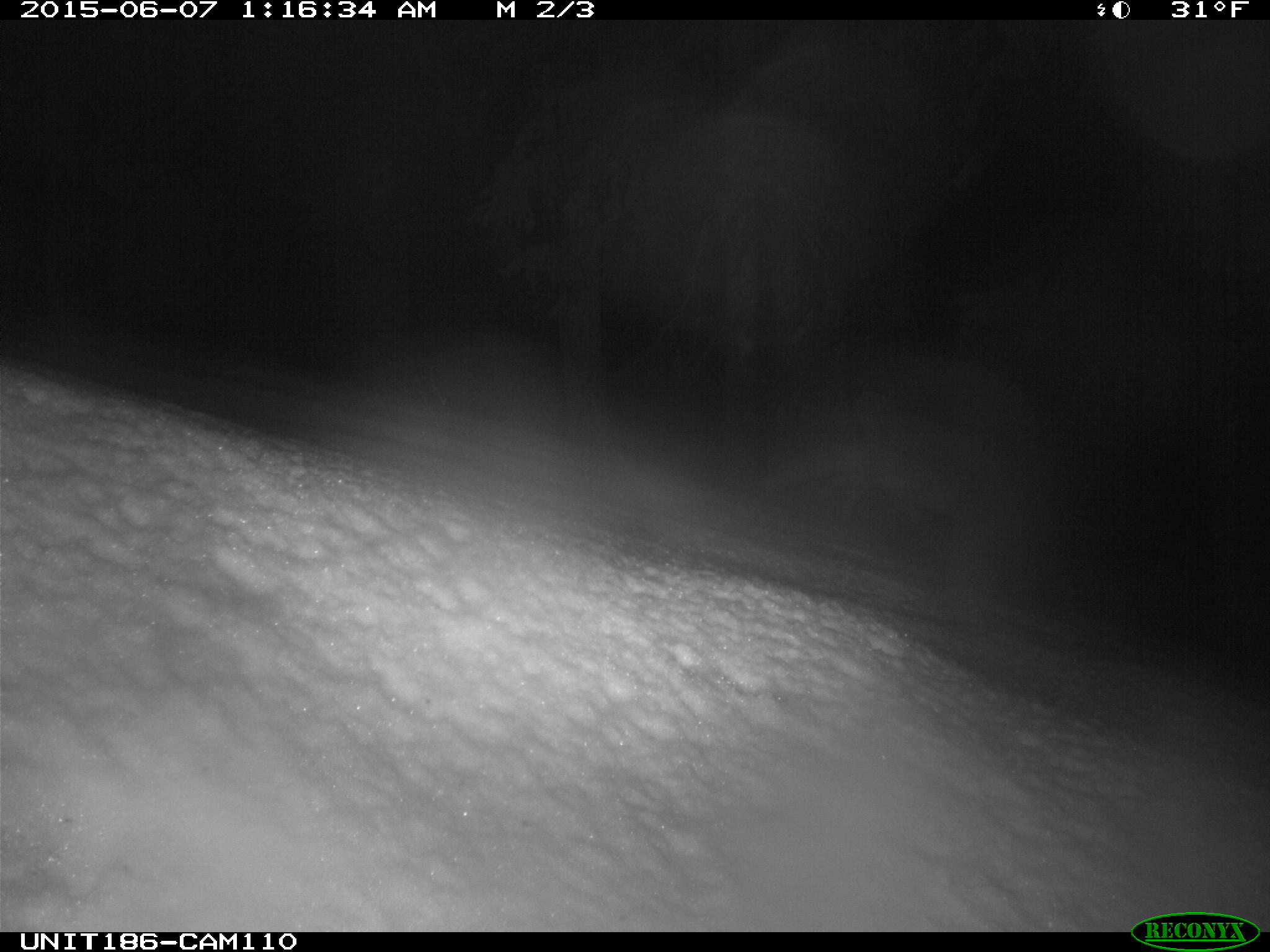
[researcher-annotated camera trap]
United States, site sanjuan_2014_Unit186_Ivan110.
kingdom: Animalia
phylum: Chordata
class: Mammalia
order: Carnivora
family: Canidae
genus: Vulpes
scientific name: Vulpes vulpes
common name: red fox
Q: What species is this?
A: Vulpes vulpes (red fox).